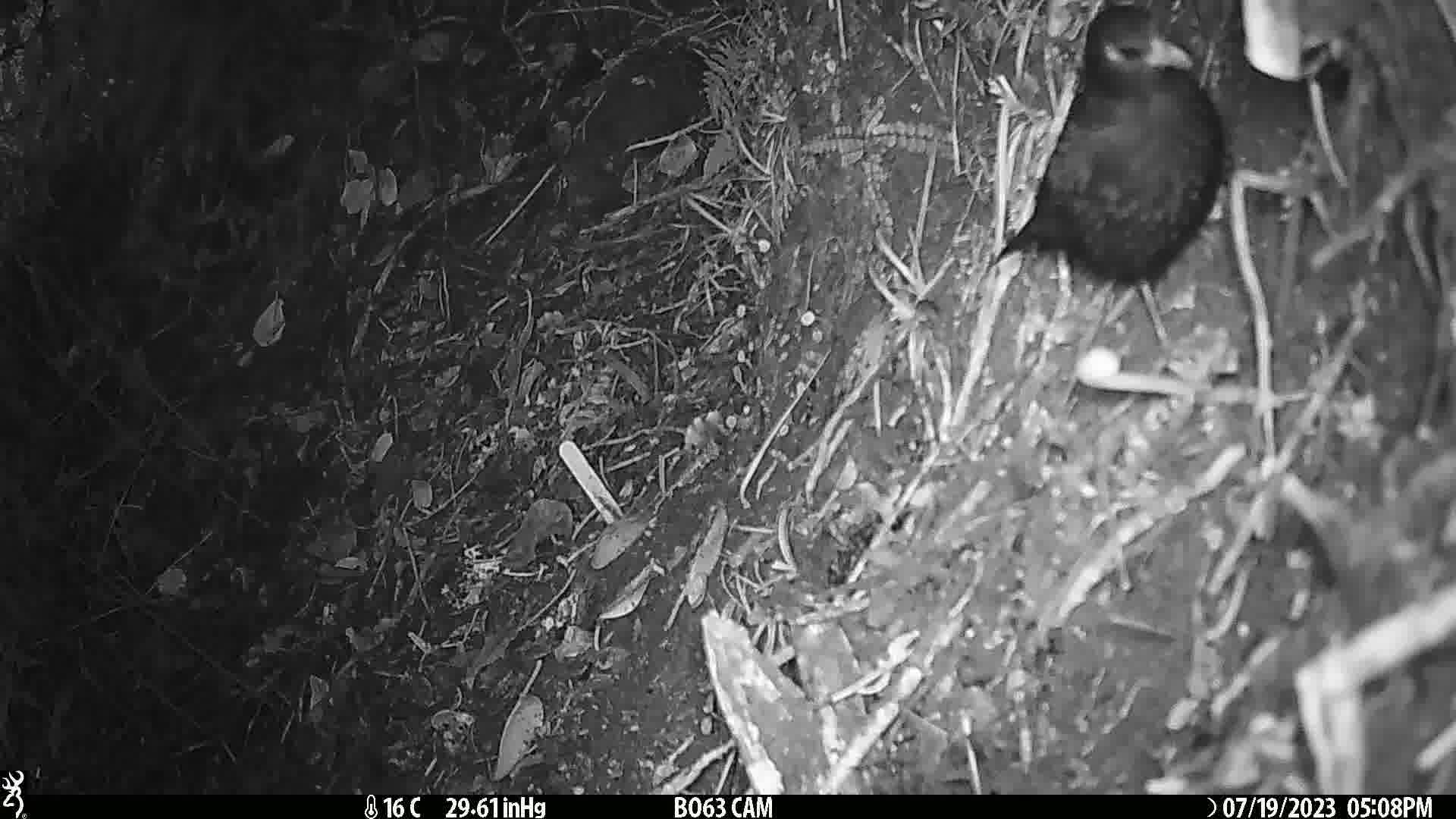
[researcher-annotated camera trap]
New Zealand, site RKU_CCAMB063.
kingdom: Animalia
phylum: Chordata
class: Aves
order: Passeriformes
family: Turdidae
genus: Turdus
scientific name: Turdus merula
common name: eurasian blackbird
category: blackbird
Blackbird (eurasian blackbird) (Turdus merula).